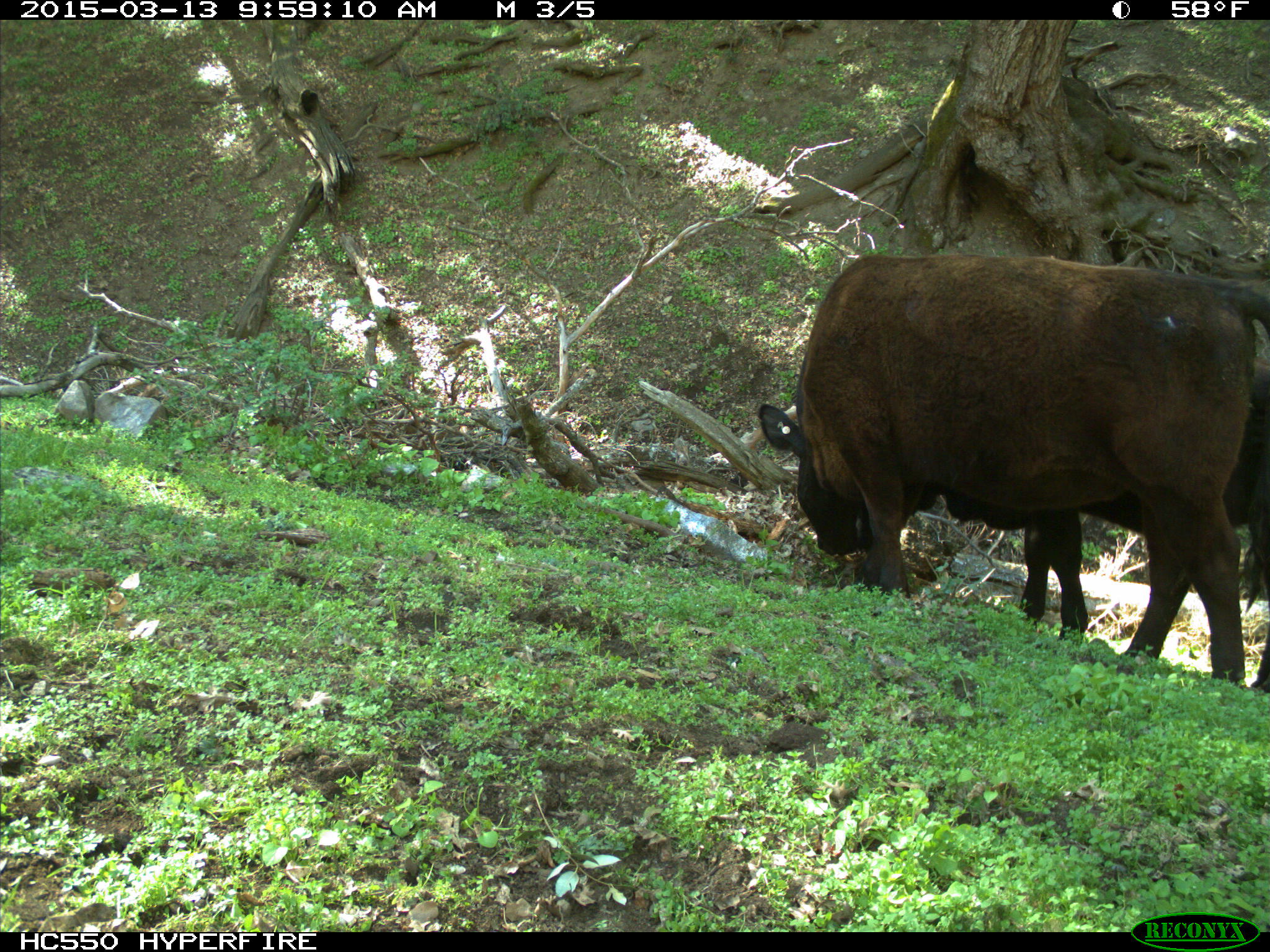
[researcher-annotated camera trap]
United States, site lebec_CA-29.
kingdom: Animalia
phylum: Chordata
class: Mammalia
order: Artiodactyla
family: Bovidae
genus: Bos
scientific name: Bos taurus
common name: domestic cow